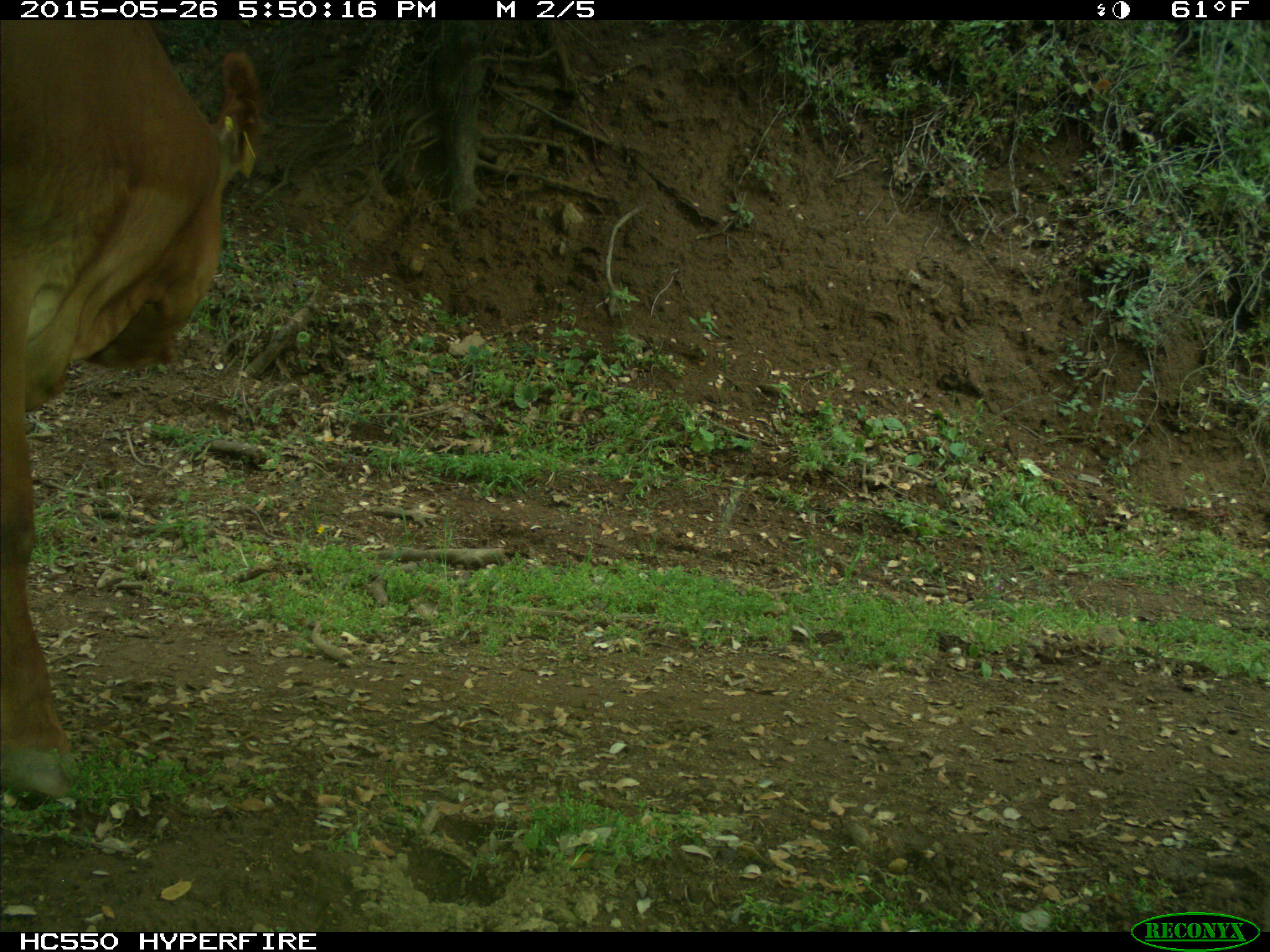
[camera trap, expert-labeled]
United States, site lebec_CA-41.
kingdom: Animalia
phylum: Chordata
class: Mammalia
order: Artiodactyla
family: Bovidae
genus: Bos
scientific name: Bos taurus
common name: domestic cow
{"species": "Bos taurus (domestic cow)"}